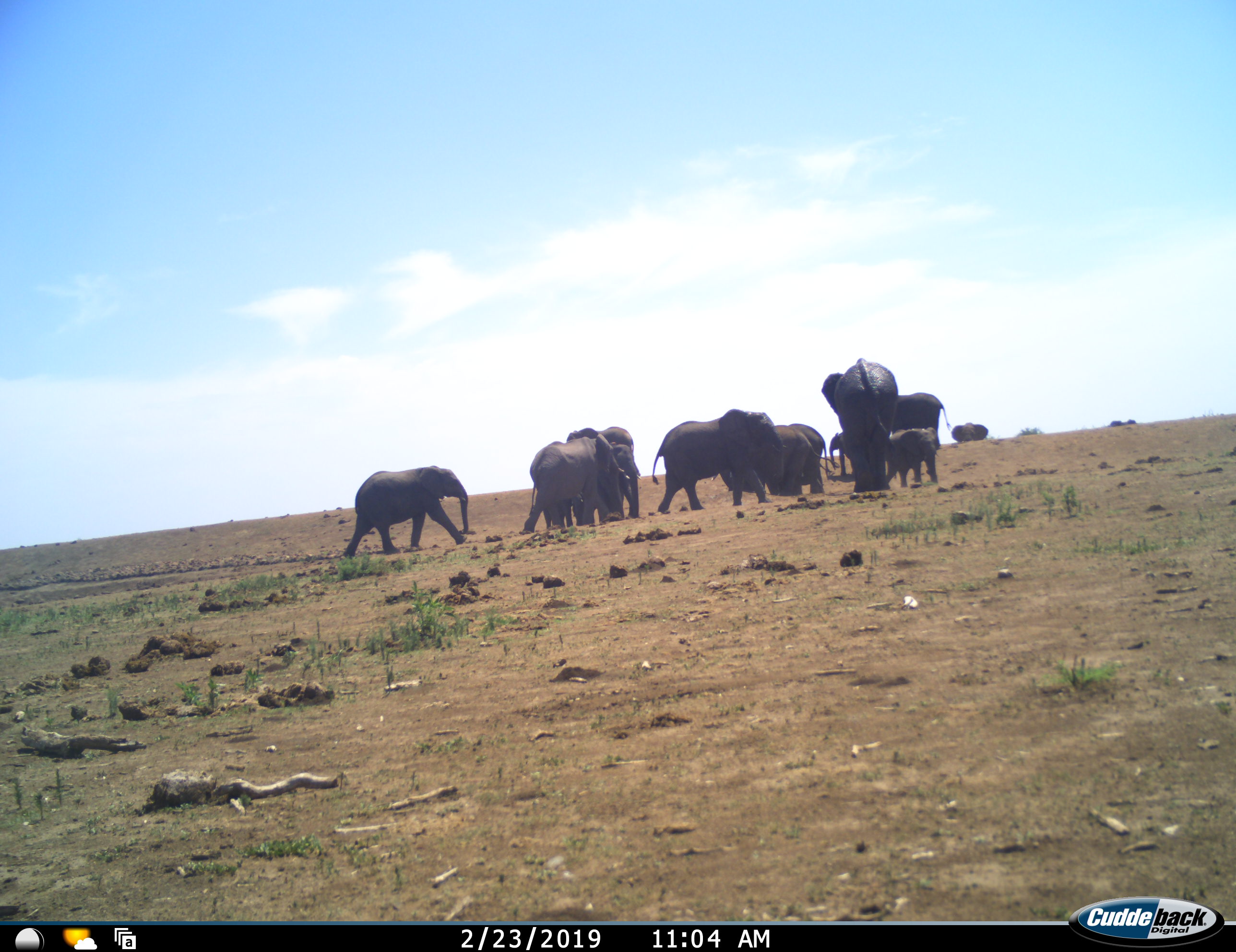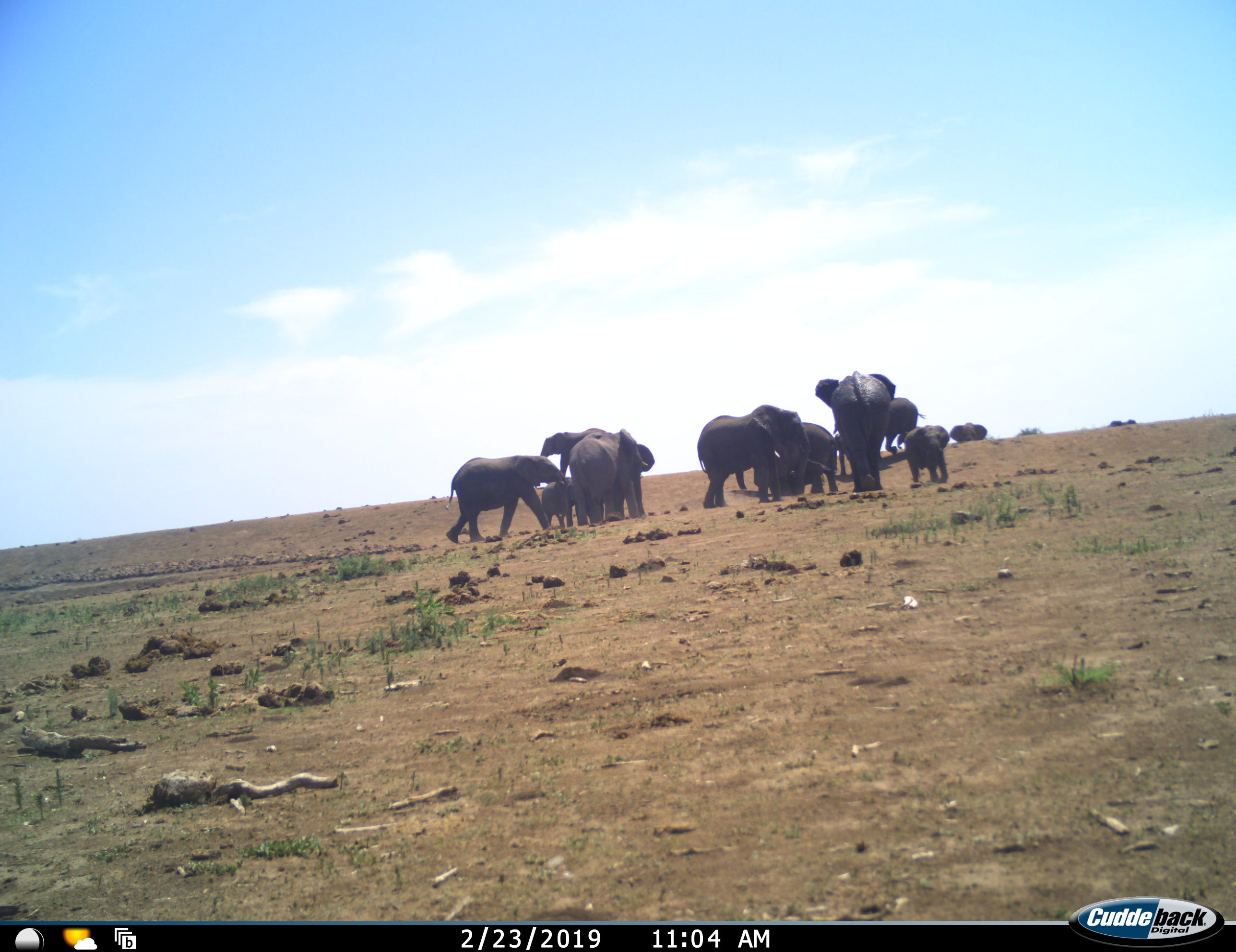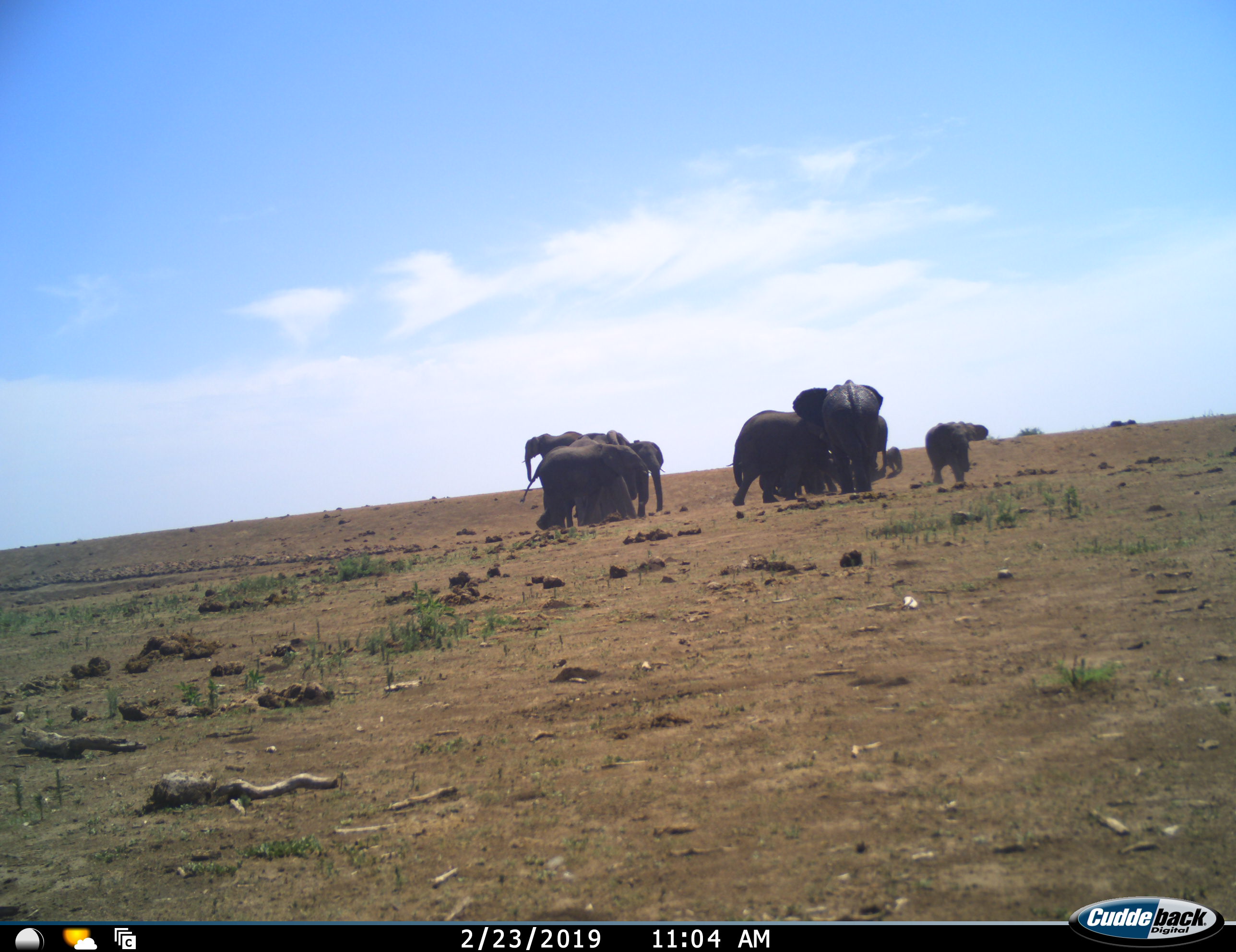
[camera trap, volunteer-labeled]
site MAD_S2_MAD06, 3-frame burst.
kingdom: Animalia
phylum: Chordata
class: Mammalia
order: Proboscidea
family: Elephantidae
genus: Loxodonta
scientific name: Loxodonta africana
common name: african bush elephant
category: elephant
Elephant (african bush elephant) (Loxodonta africana), count 11-50. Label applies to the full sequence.